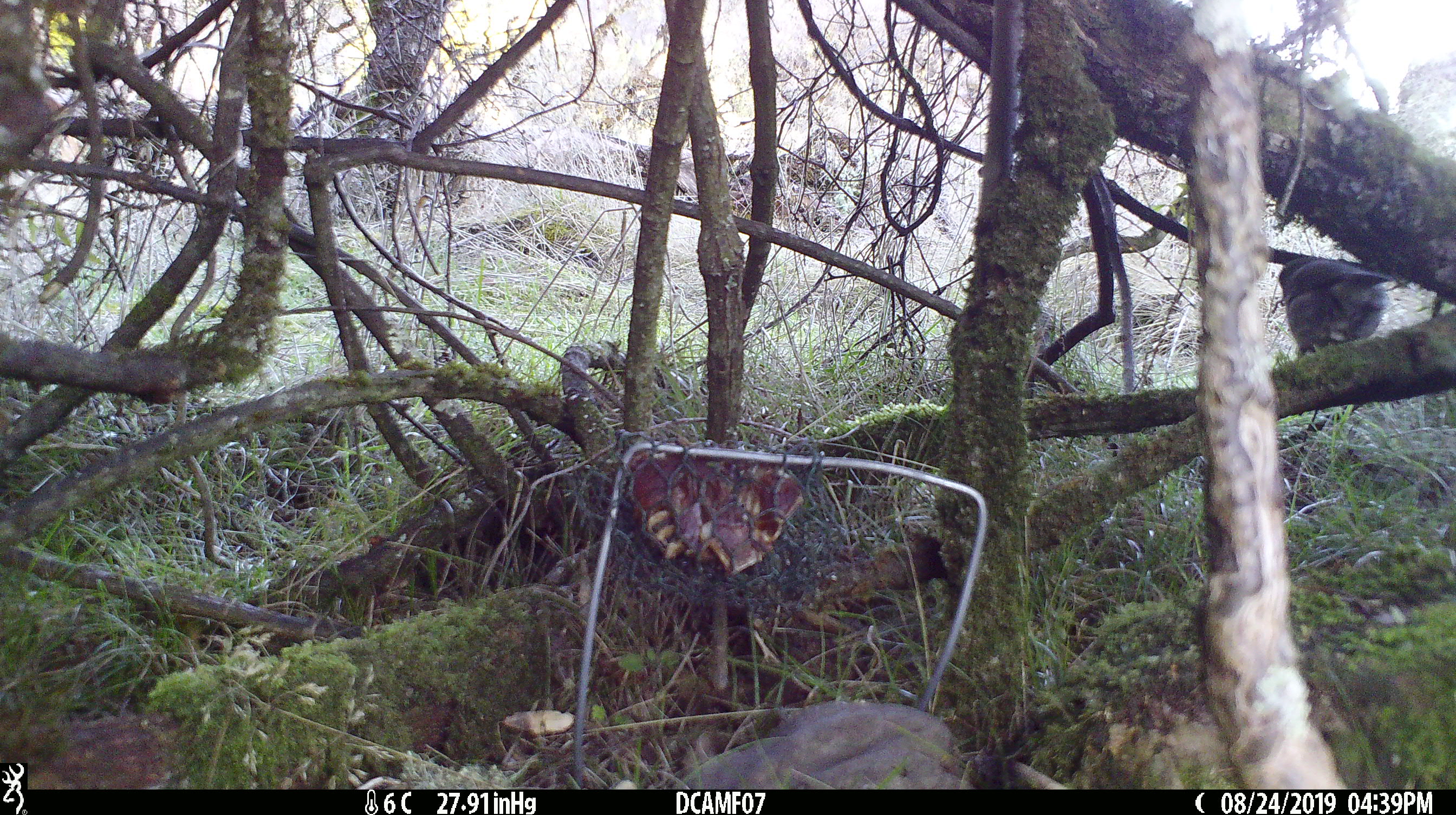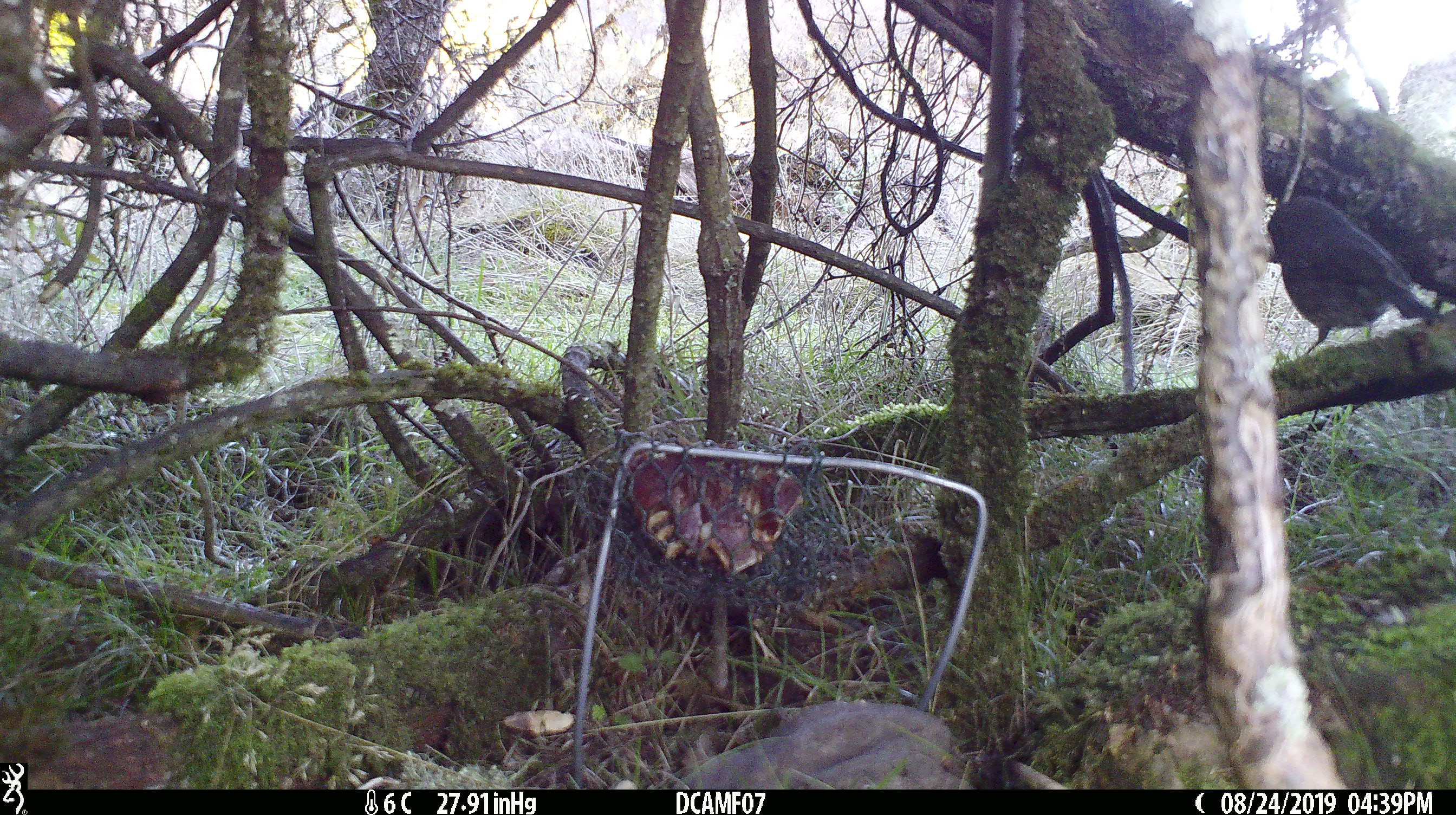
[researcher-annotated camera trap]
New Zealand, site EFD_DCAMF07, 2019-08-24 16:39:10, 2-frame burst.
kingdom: Animalia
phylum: Chordata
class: Aves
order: Passeriformes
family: Petroicidae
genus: Petroica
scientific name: Petroica australis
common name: new zealand robin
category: robin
Robin (new zealand robin) (Petroica australis).